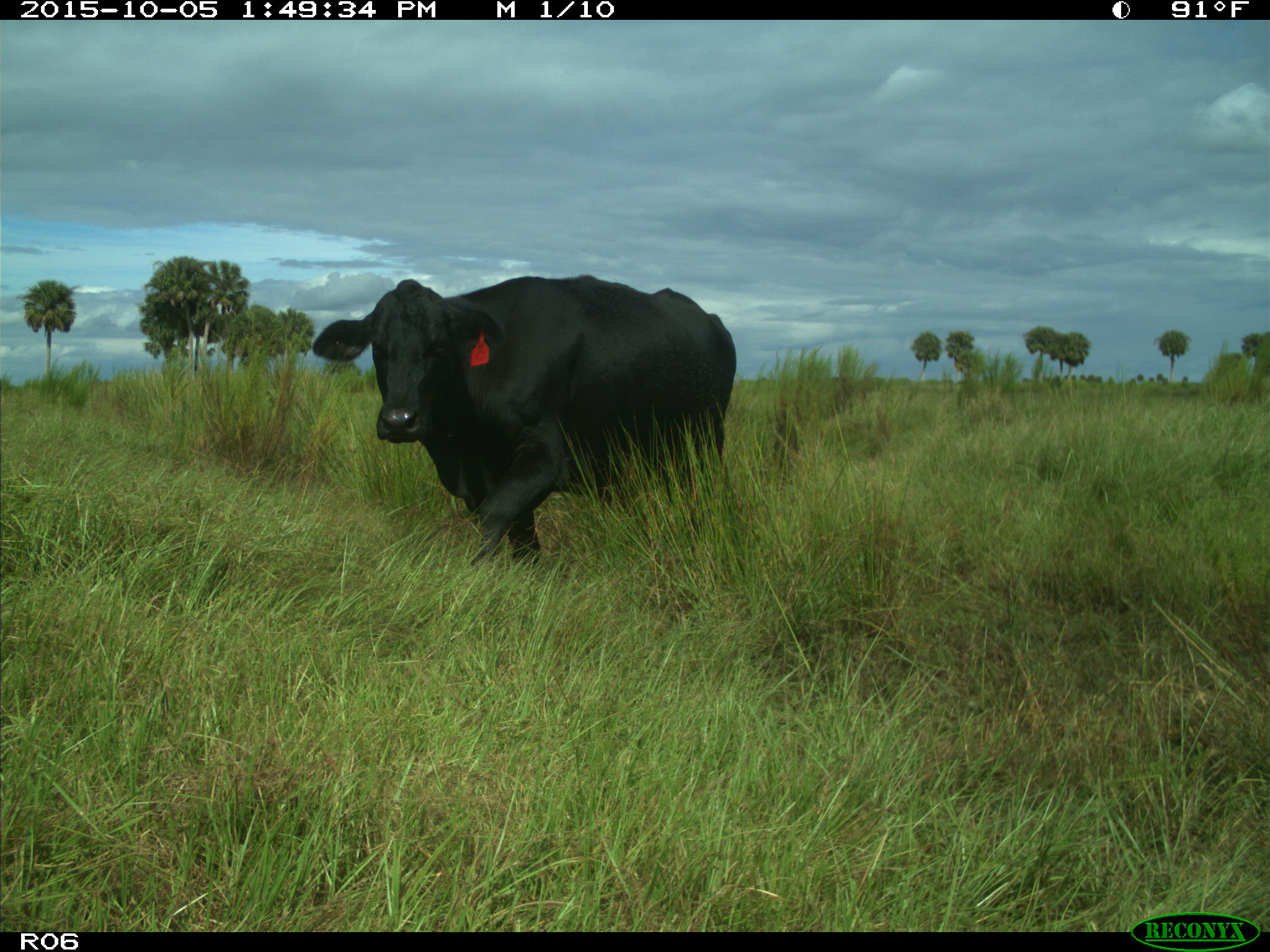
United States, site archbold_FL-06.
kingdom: Animalia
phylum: Chordata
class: Mammalia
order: Artiodactyla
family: Bovidae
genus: Bos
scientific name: Bos taurus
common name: domestic cow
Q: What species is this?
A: Bos taurus (domestic cow).